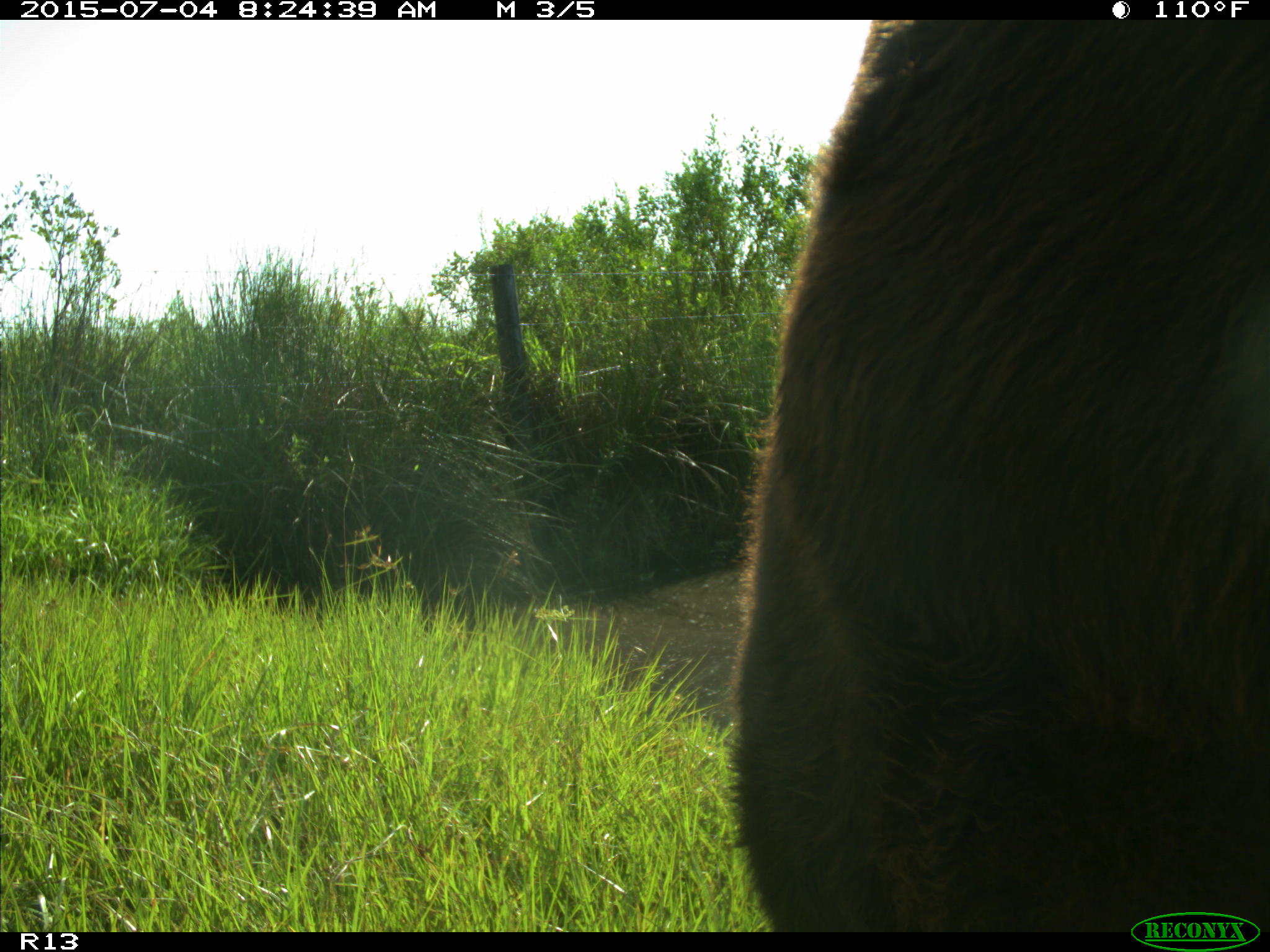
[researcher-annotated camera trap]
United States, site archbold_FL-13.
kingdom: Animalia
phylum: Chordata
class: Mammalia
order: Artiodactyla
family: Bovidae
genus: Bos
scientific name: Bos taurus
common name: domestic cow